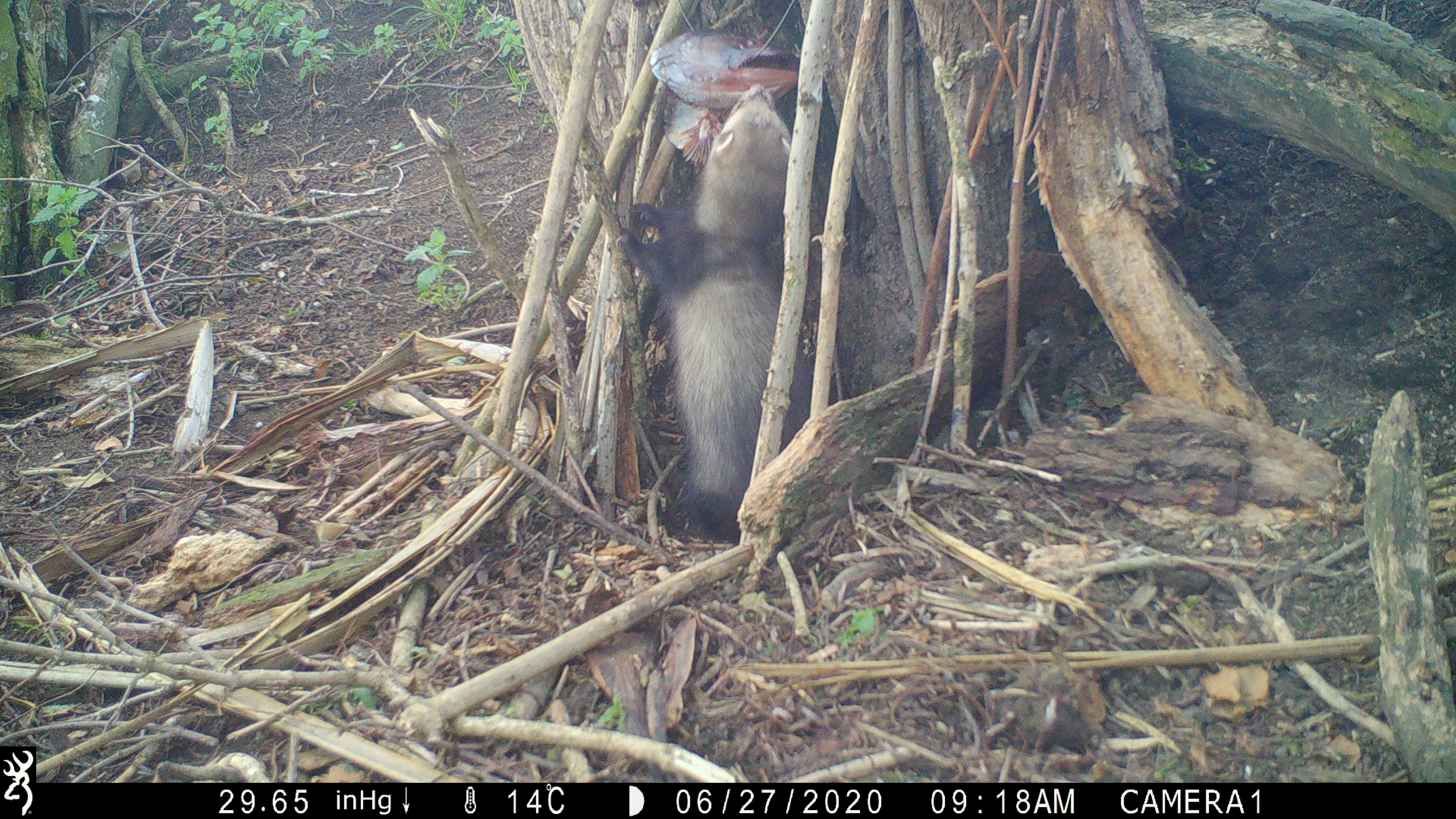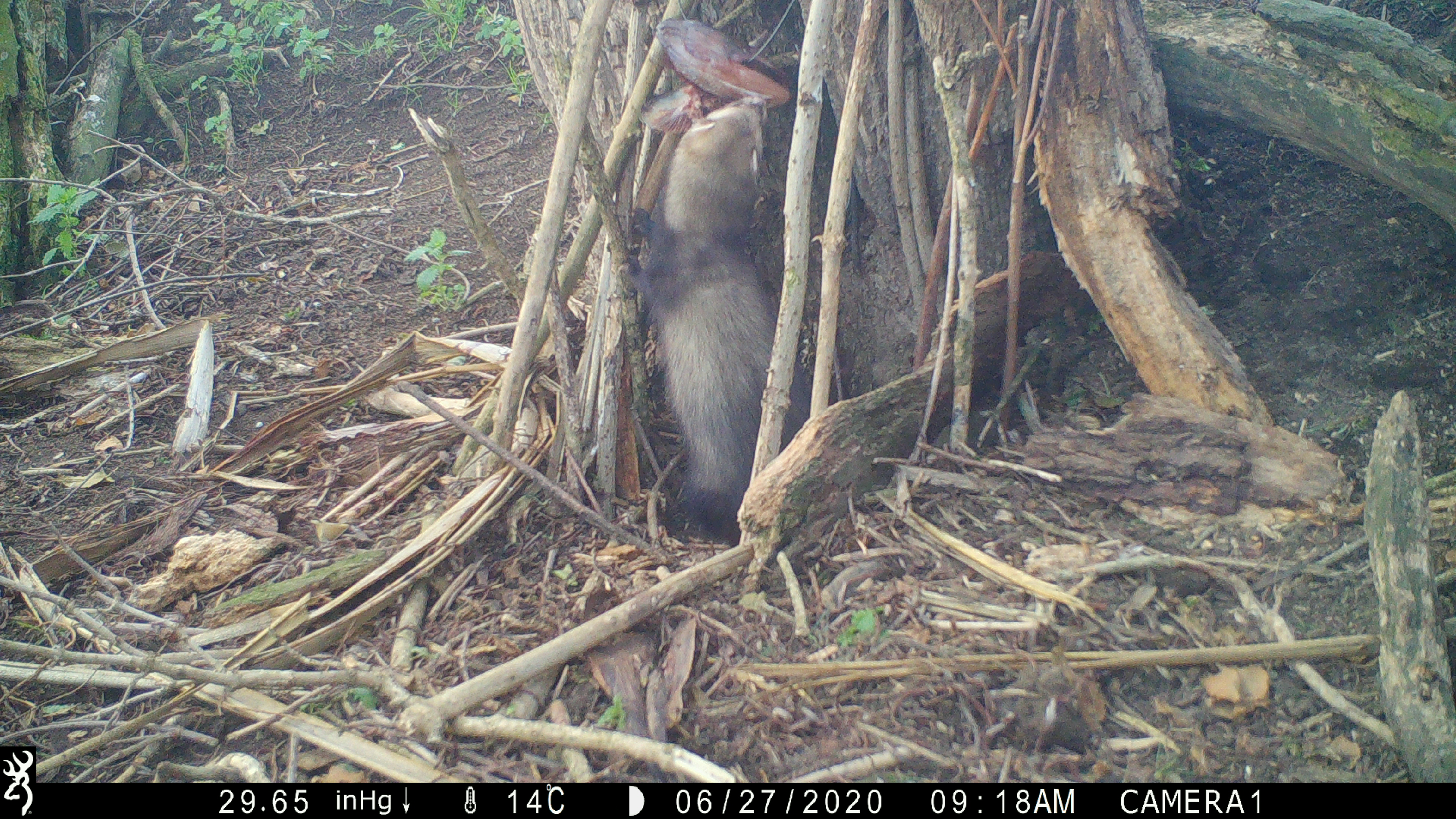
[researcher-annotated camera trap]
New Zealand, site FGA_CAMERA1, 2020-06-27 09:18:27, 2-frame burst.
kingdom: Animalia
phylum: Chordata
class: Mammalia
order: Carnivora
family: Mustelidae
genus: Mustela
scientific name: Mustela furo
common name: ferret